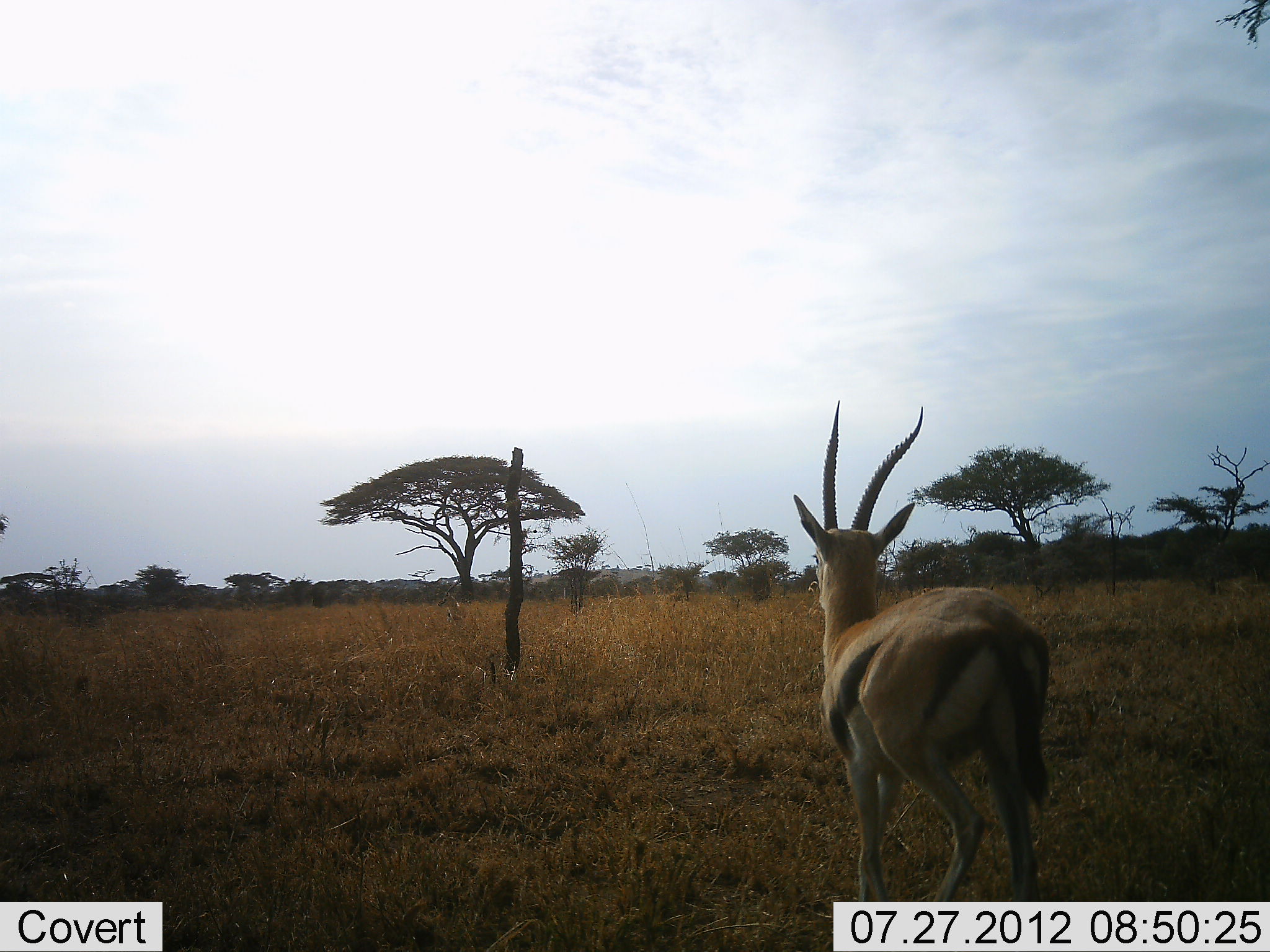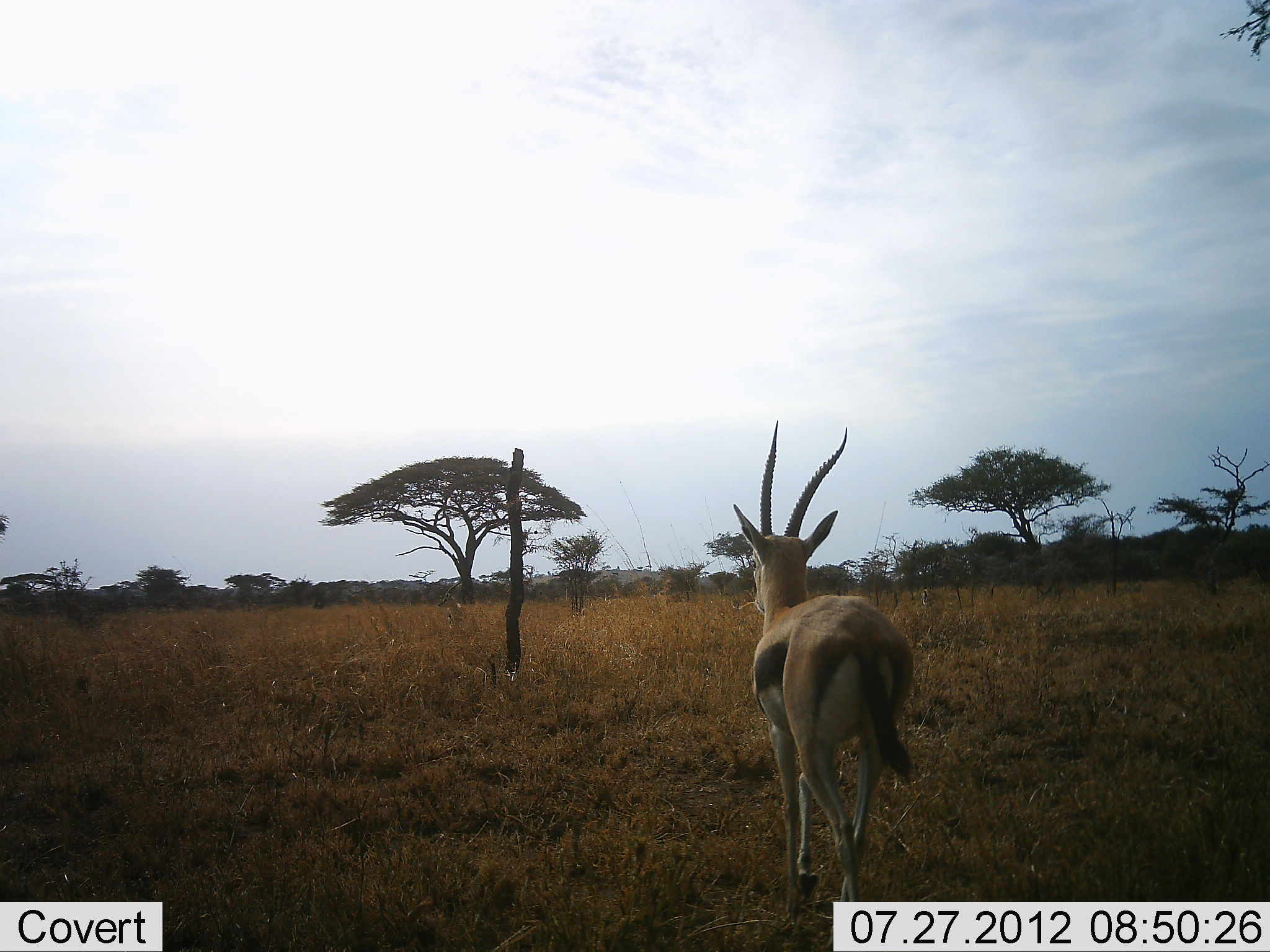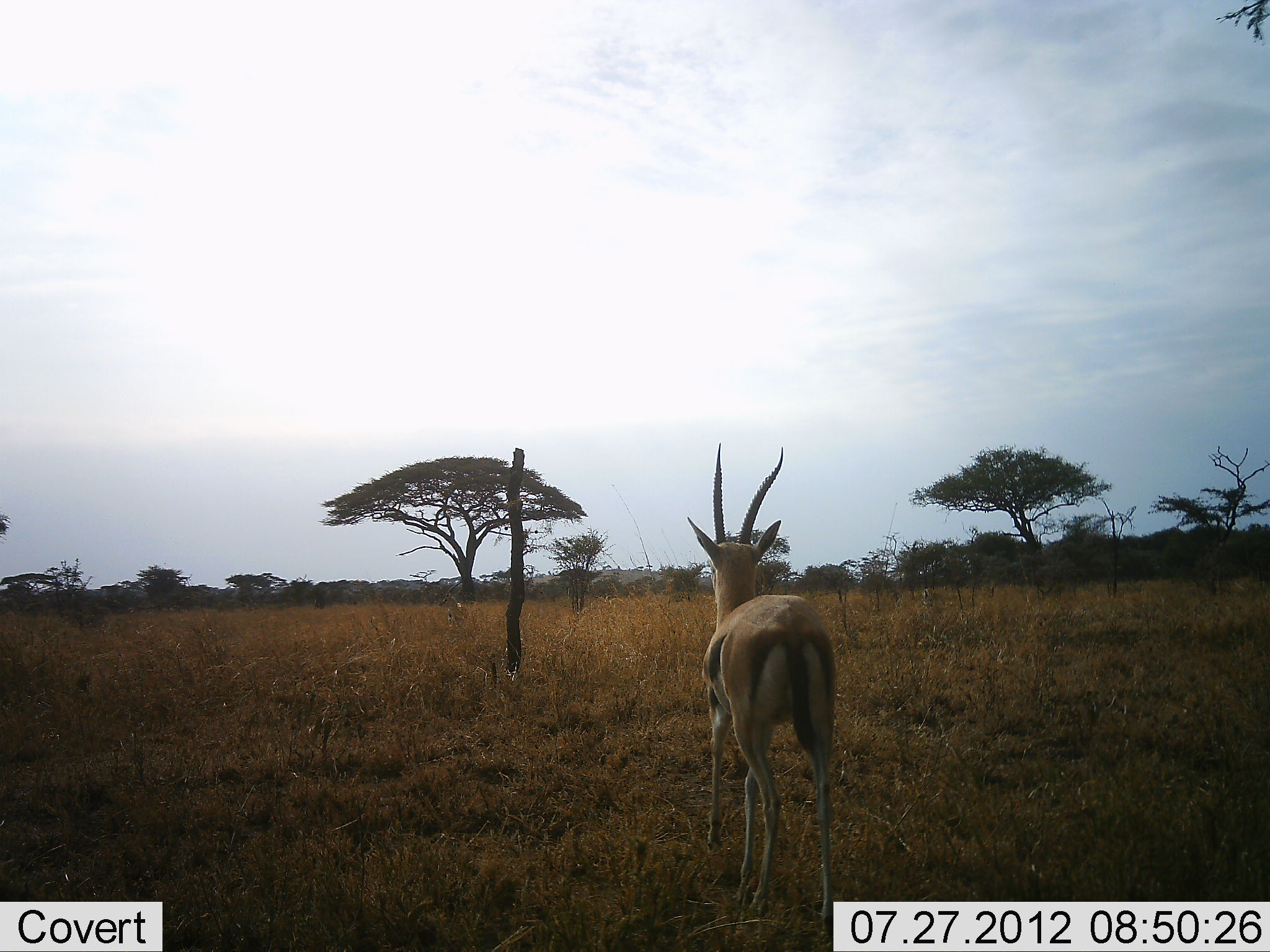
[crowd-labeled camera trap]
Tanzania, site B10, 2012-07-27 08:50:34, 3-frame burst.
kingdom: Animalia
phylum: Chordata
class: Mammalia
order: Artiodactyla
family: Bovidae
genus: Eudorcas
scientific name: Eudorcas thomsonii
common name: thomson's gazelle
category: gazellethomsons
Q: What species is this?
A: Gazellethomsons (thomson's gazelle) (Eudorcas thomsonii).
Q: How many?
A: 1.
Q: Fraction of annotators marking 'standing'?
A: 20%.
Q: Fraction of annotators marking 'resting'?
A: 0%.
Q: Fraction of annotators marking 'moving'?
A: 80%.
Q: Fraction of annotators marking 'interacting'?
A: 0%.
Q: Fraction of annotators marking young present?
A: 0%.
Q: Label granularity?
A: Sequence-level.